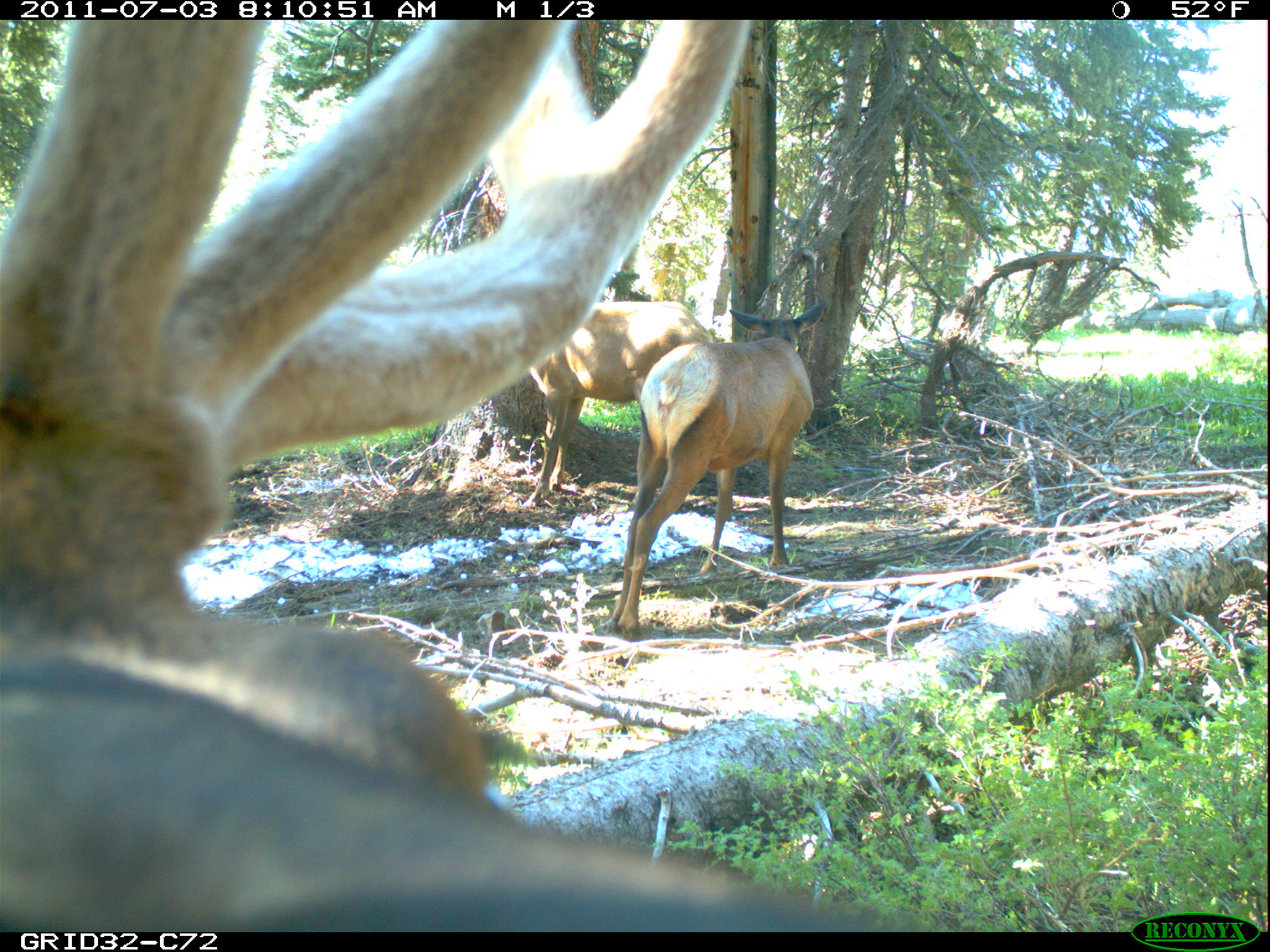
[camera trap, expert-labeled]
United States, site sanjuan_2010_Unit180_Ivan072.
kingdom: Animalia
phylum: Chordata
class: Mammalia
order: Artiodactyla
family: Cervidae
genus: Cervus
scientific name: Cervus elaphus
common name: red deer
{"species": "Cervus elaphus (red deer)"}